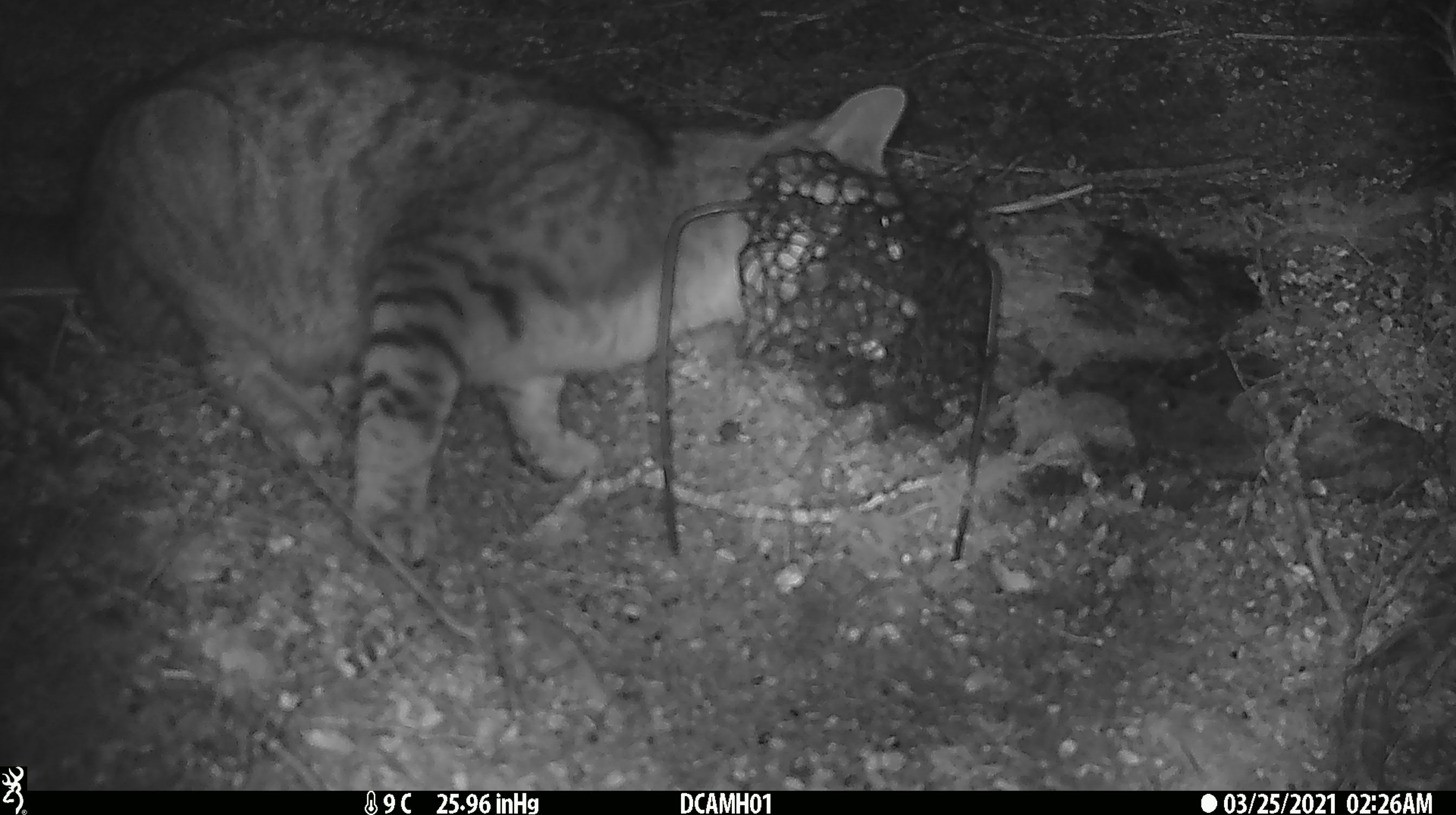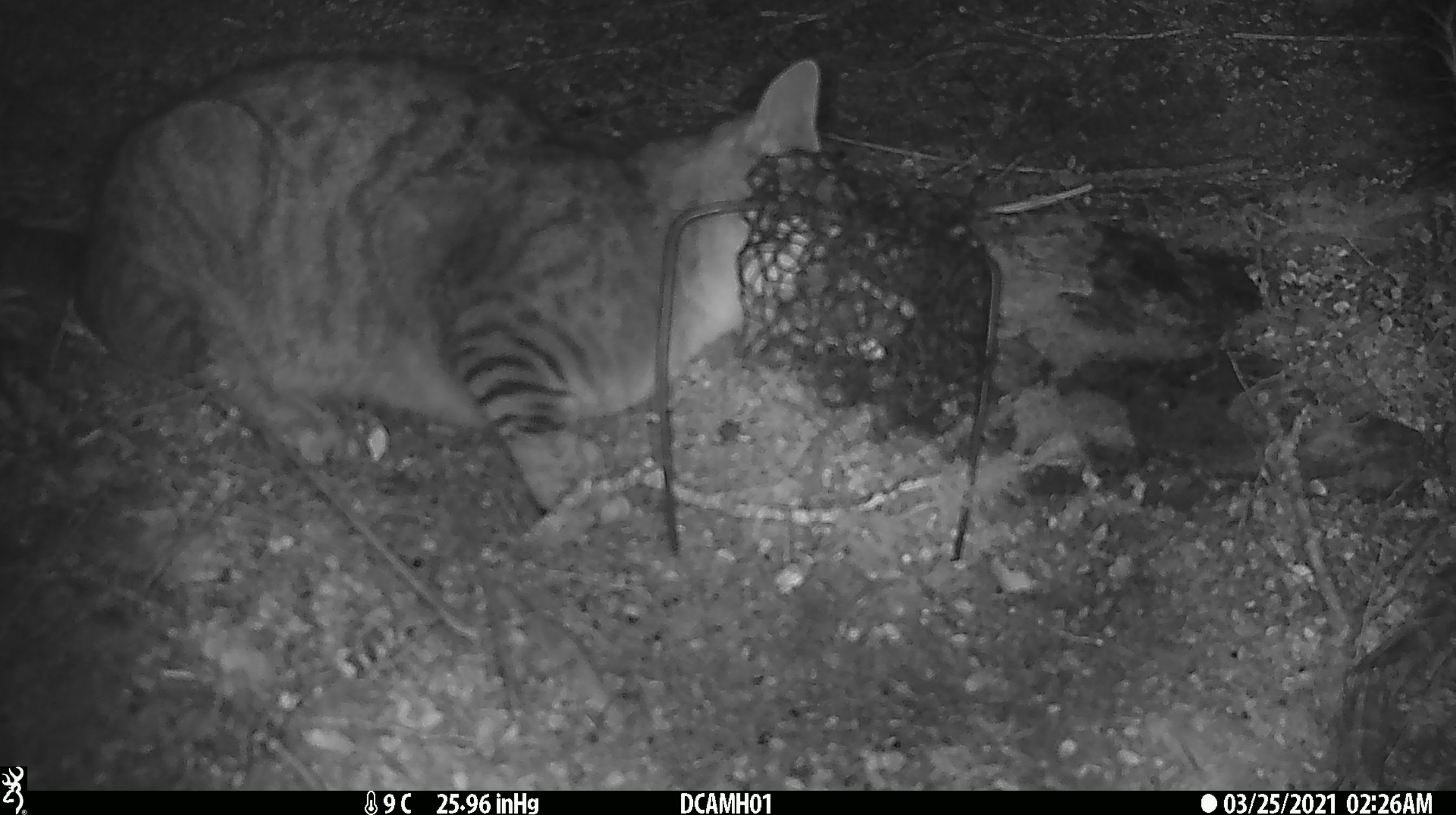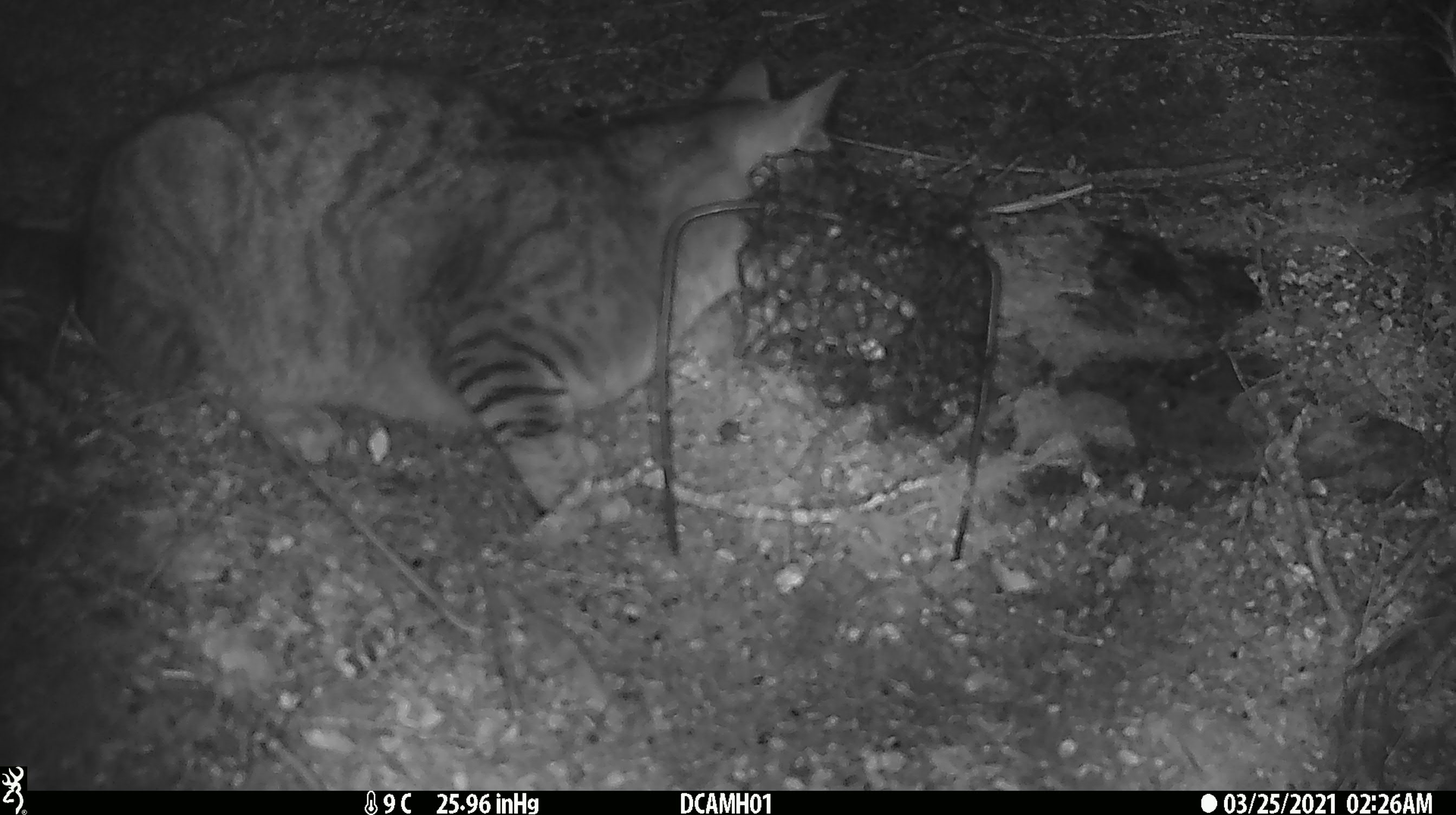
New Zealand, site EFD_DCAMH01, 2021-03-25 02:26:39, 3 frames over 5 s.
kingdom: Animalia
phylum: Chordata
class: Mammalia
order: Carnivora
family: Felidae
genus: Felis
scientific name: Felis catus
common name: domestic cat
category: cat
Cat (domestic cat) (Felis catus).